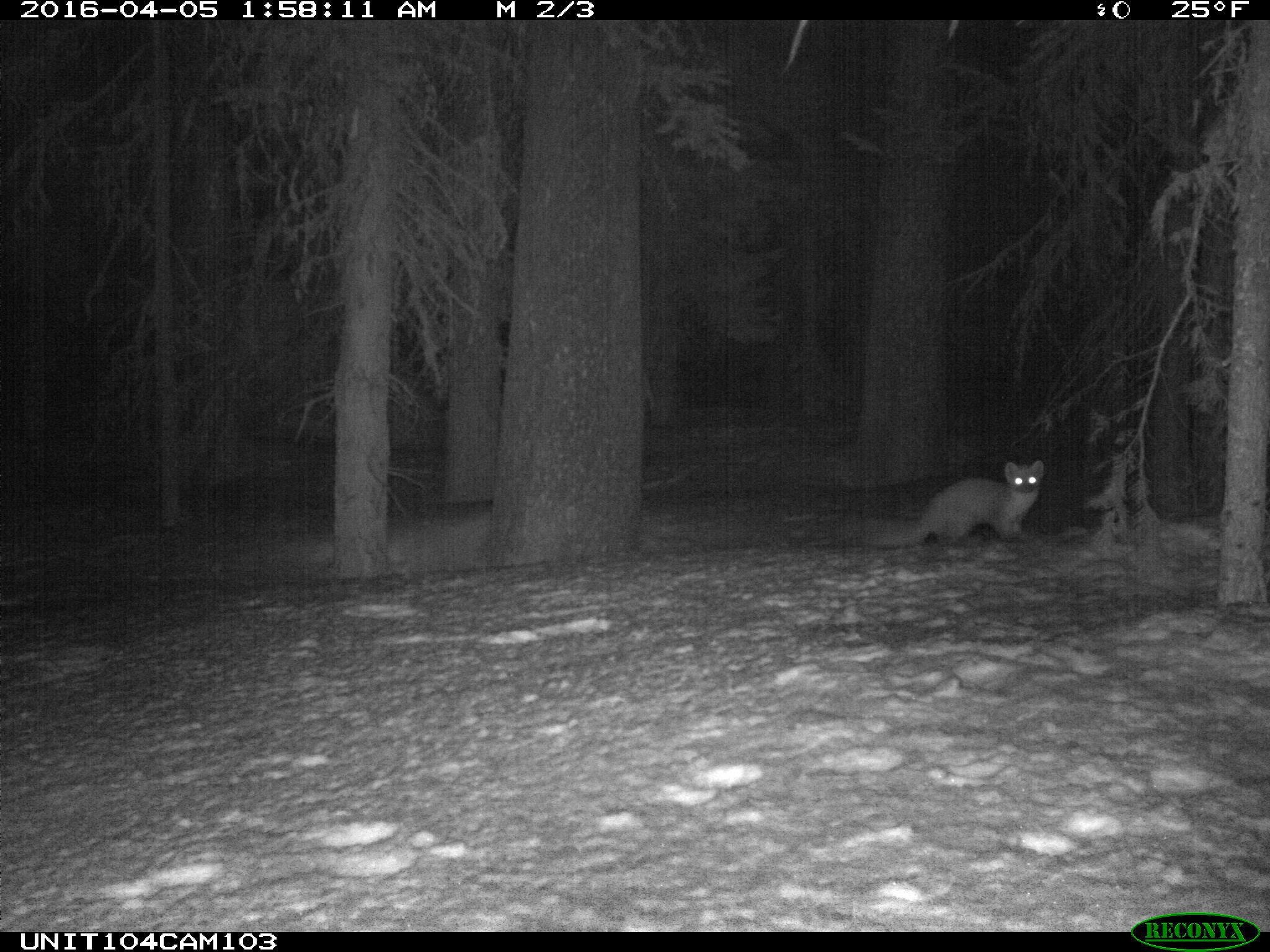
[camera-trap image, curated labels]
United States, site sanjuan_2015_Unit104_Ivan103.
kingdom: Animalia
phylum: Chordata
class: Mammalia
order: Carnivora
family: Mustelidae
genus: Martes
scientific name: Martes americana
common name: american marten